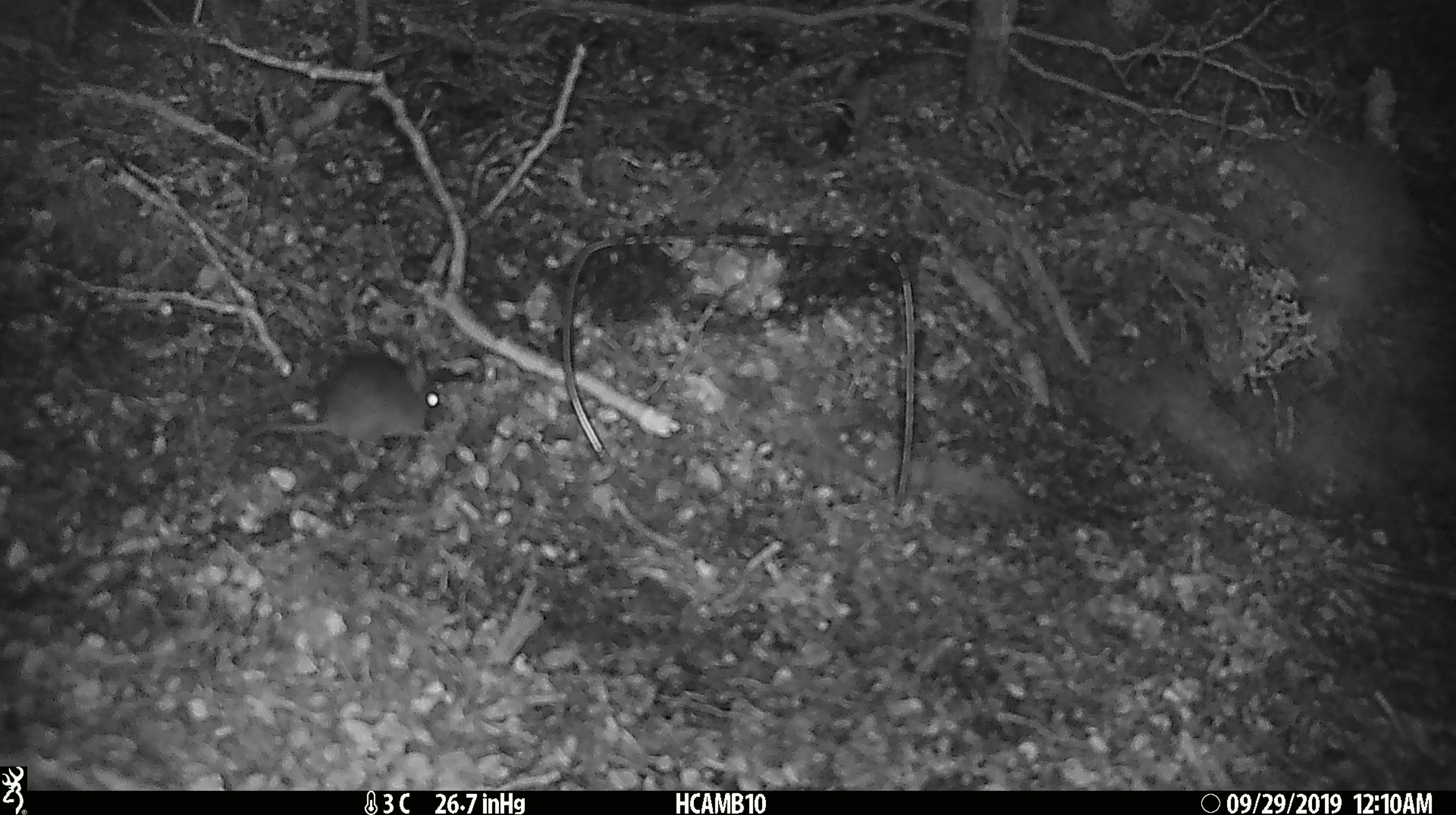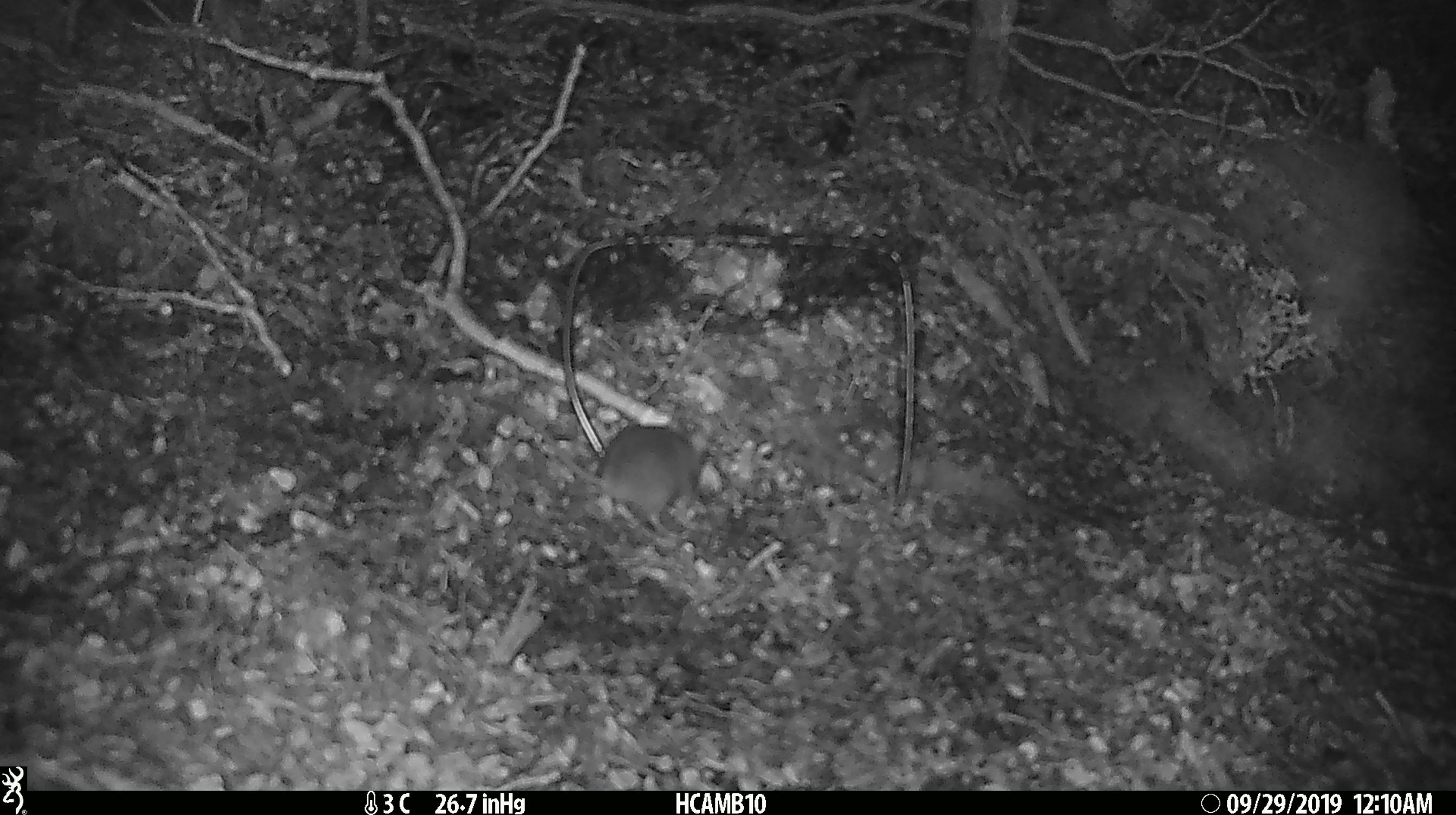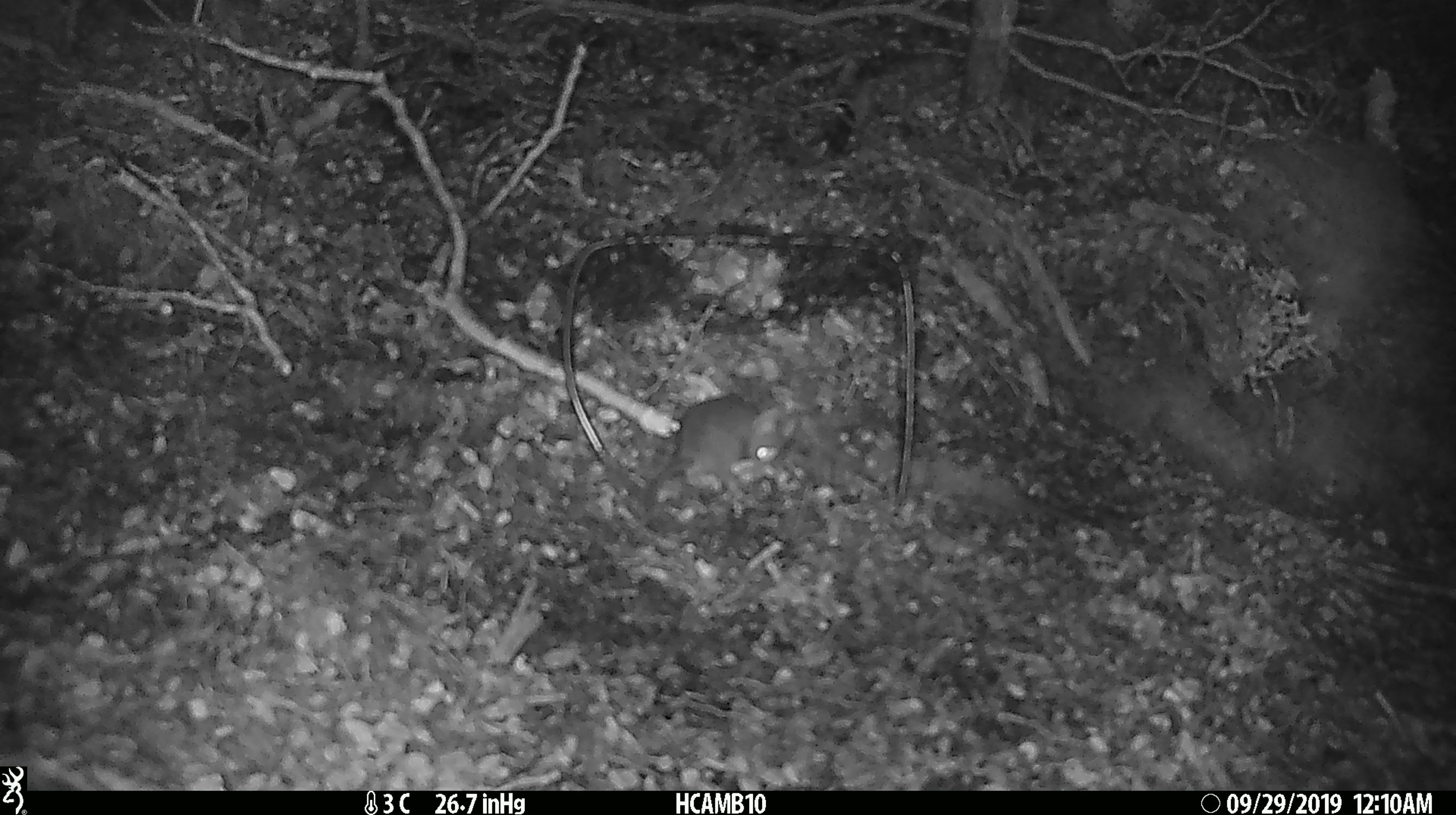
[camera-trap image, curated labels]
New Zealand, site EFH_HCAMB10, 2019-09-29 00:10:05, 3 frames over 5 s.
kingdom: Animalia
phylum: Chordata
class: Mammalia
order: Rodentia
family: Muridae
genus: Mus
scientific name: Mus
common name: mouse